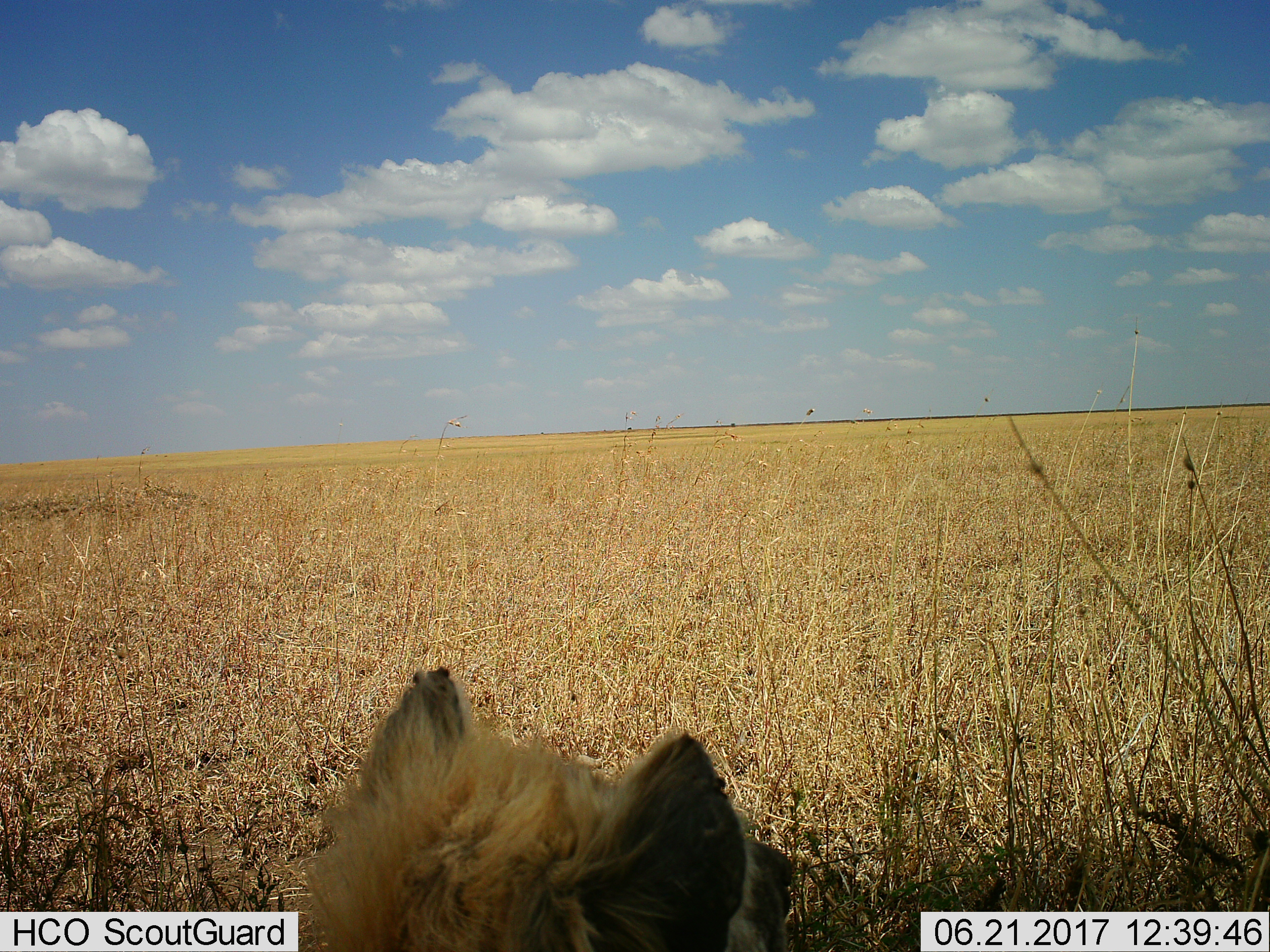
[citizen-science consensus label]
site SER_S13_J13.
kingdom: Animalia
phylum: Chordata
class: Mammalia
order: Carnivora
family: Hyaenidae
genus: Crocuta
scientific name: Crocuta crocuta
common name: spotted hyena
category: hyenaspotted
Hyenaspotted (spotted hyena) (Crocuta crocuta), count 1. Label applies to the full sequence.